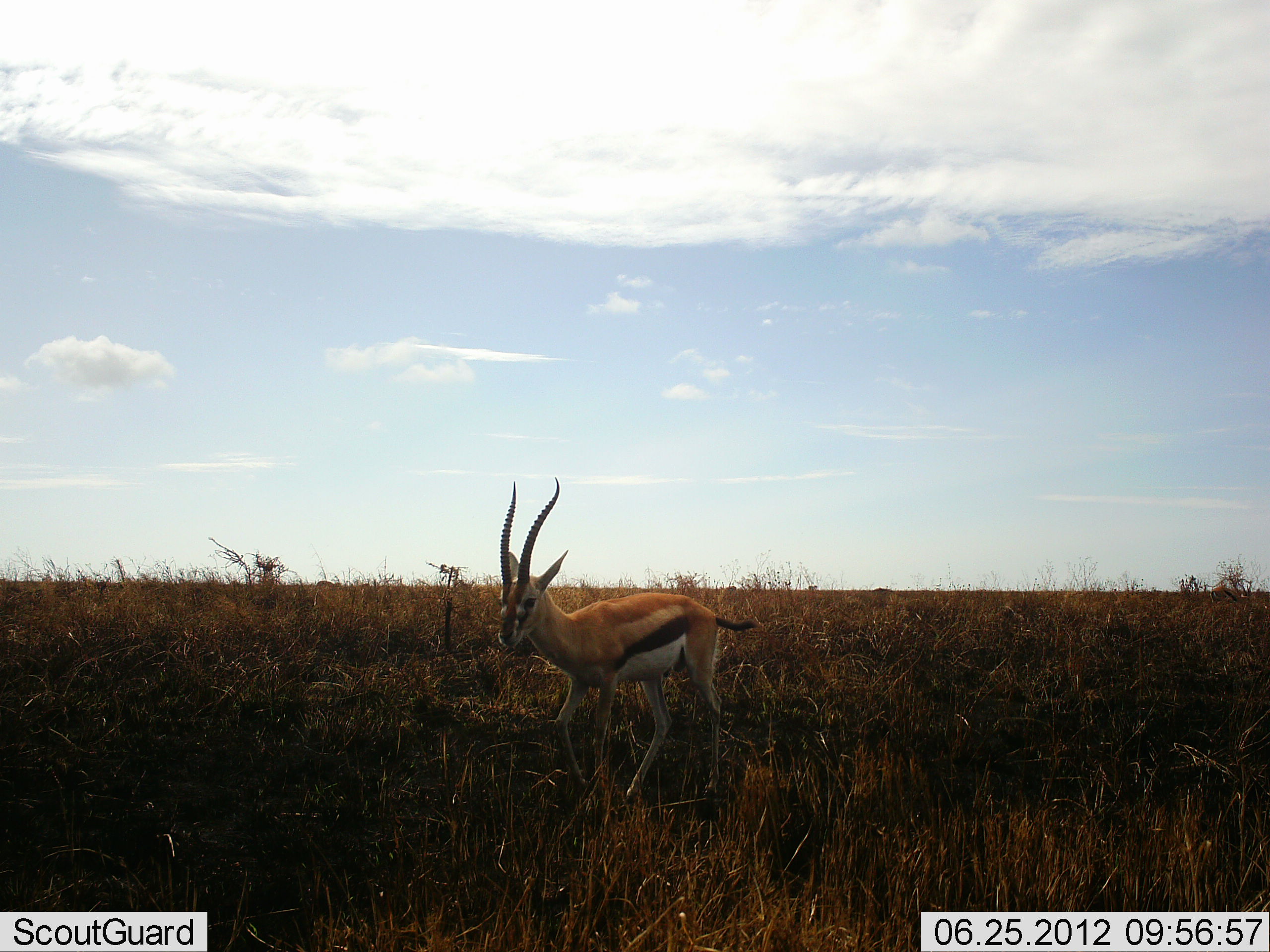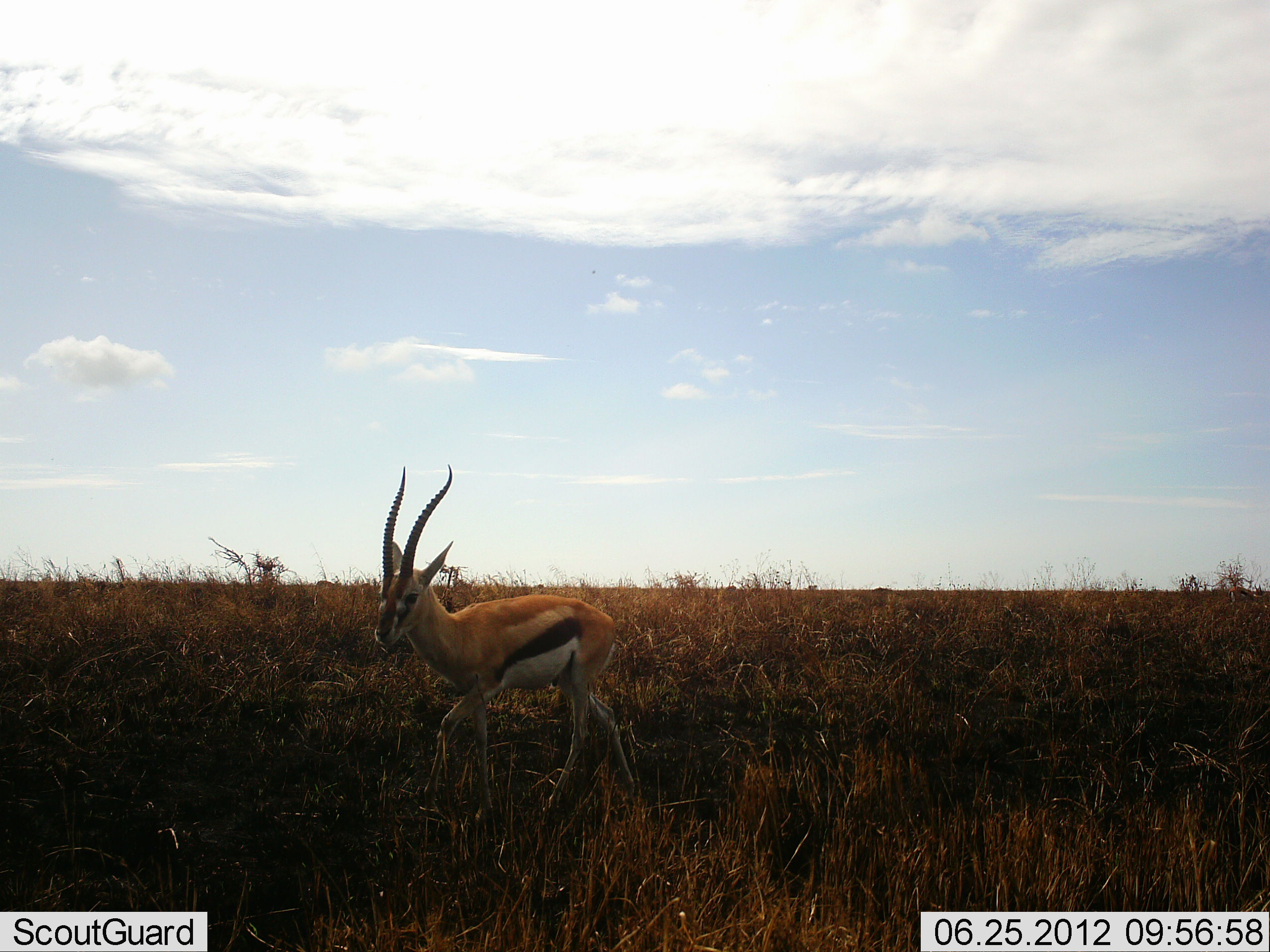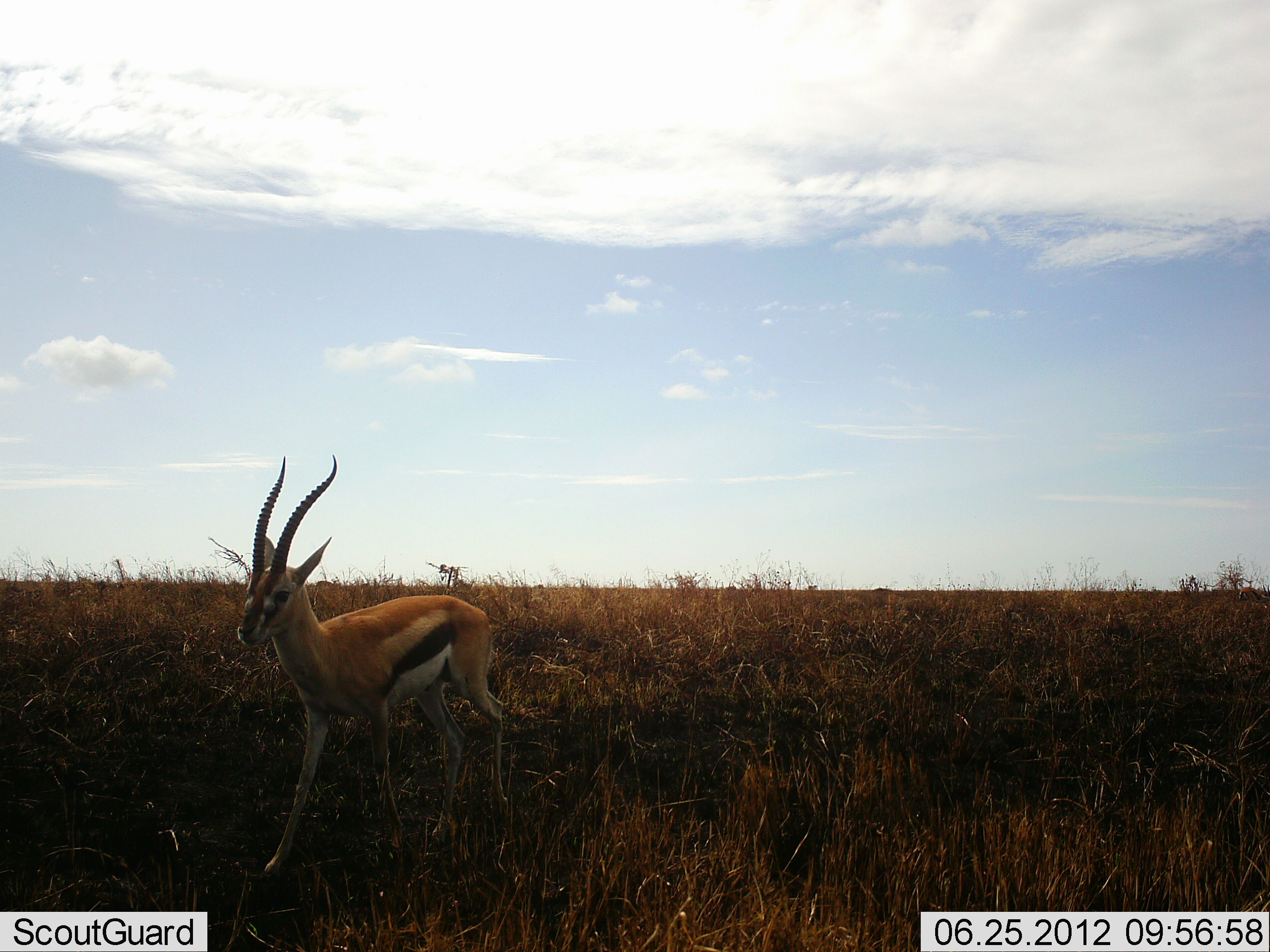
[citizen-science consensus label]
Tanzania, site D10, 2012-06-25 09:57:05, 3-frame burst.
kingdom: Animalia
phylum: Chordata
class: Mammalia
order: Artiodactyla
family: Bovidae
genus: Eudorcas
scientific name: Eudorcas thomsonii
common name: thomson's gazelle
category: gazellethomsons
Gazellethomsons (thomson's gazelle) (Eudorcas thomsonii), count 1. Behavior (volunteer vote fractions): standing 10%, resting 0%, moving 90%, interacting 0%. Young present (vote fraction): 0%. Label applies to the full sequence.